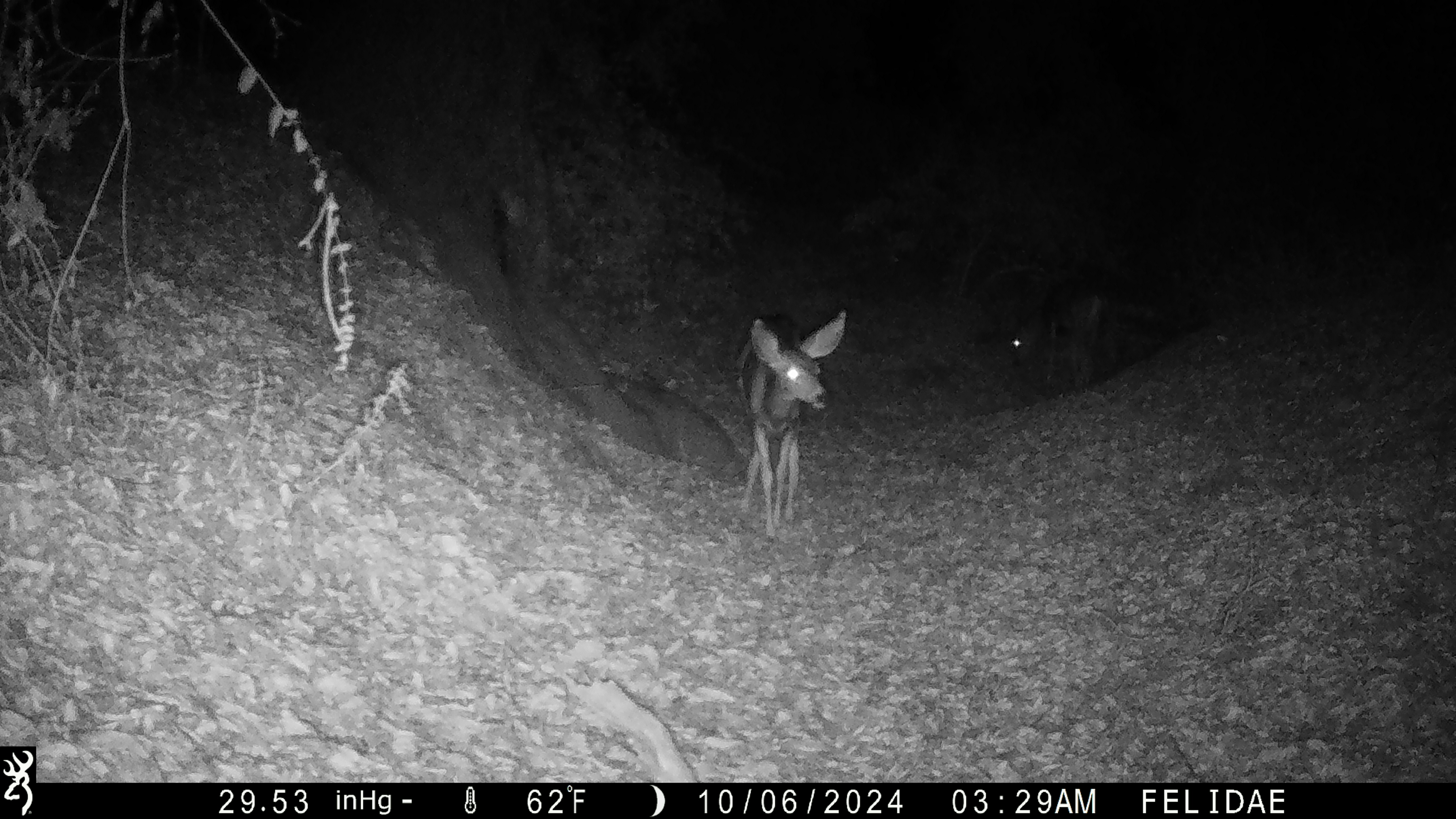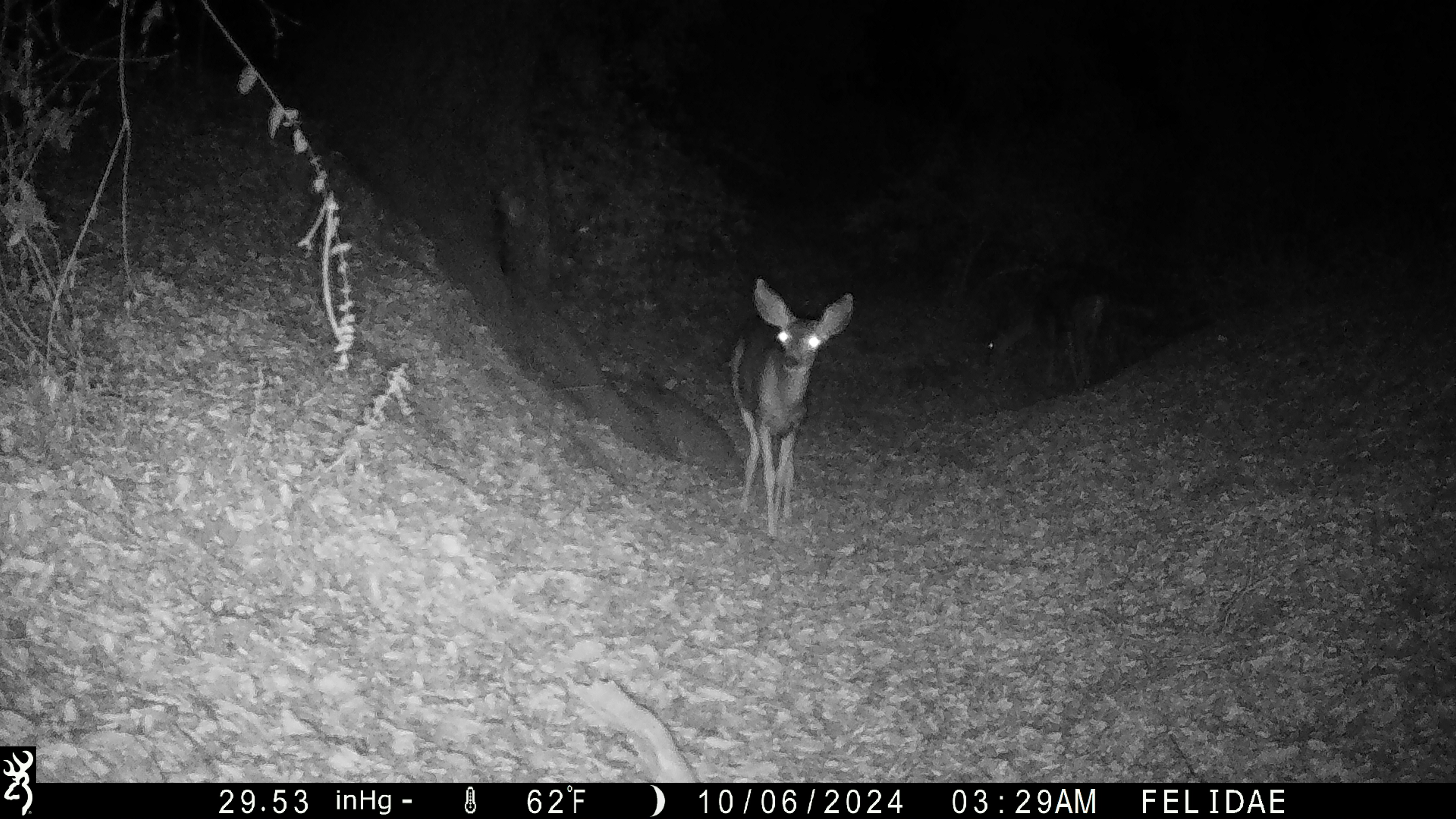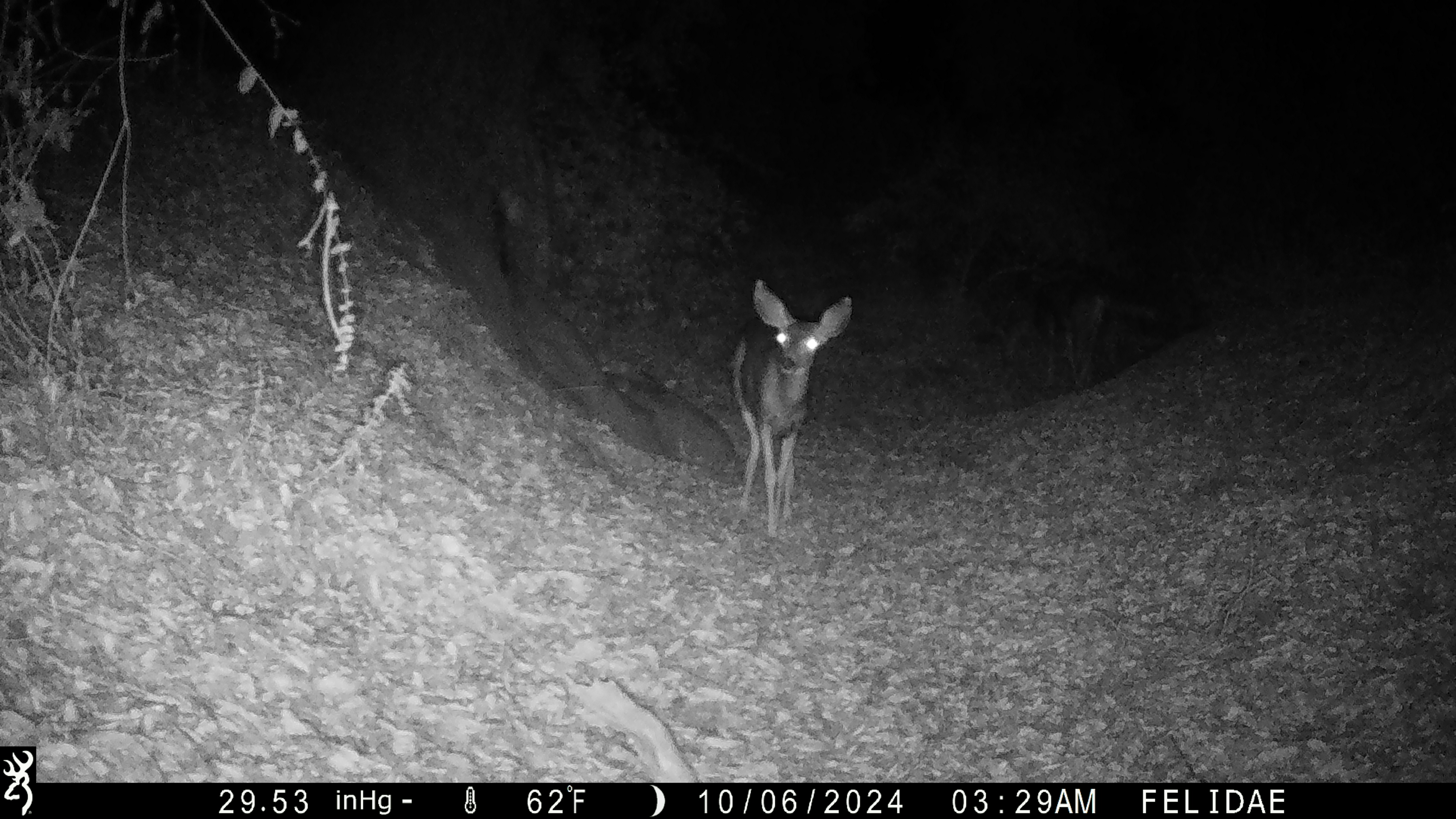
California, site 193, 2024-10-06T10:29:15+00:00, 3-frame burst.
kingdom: Animalia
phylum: Chordata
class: Mammalia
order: Artiodactyla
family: Cervidae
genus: Odocoileus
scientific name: Odocoileus hemionus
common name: mule deer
Mule deer (Odocoileus hemionus).